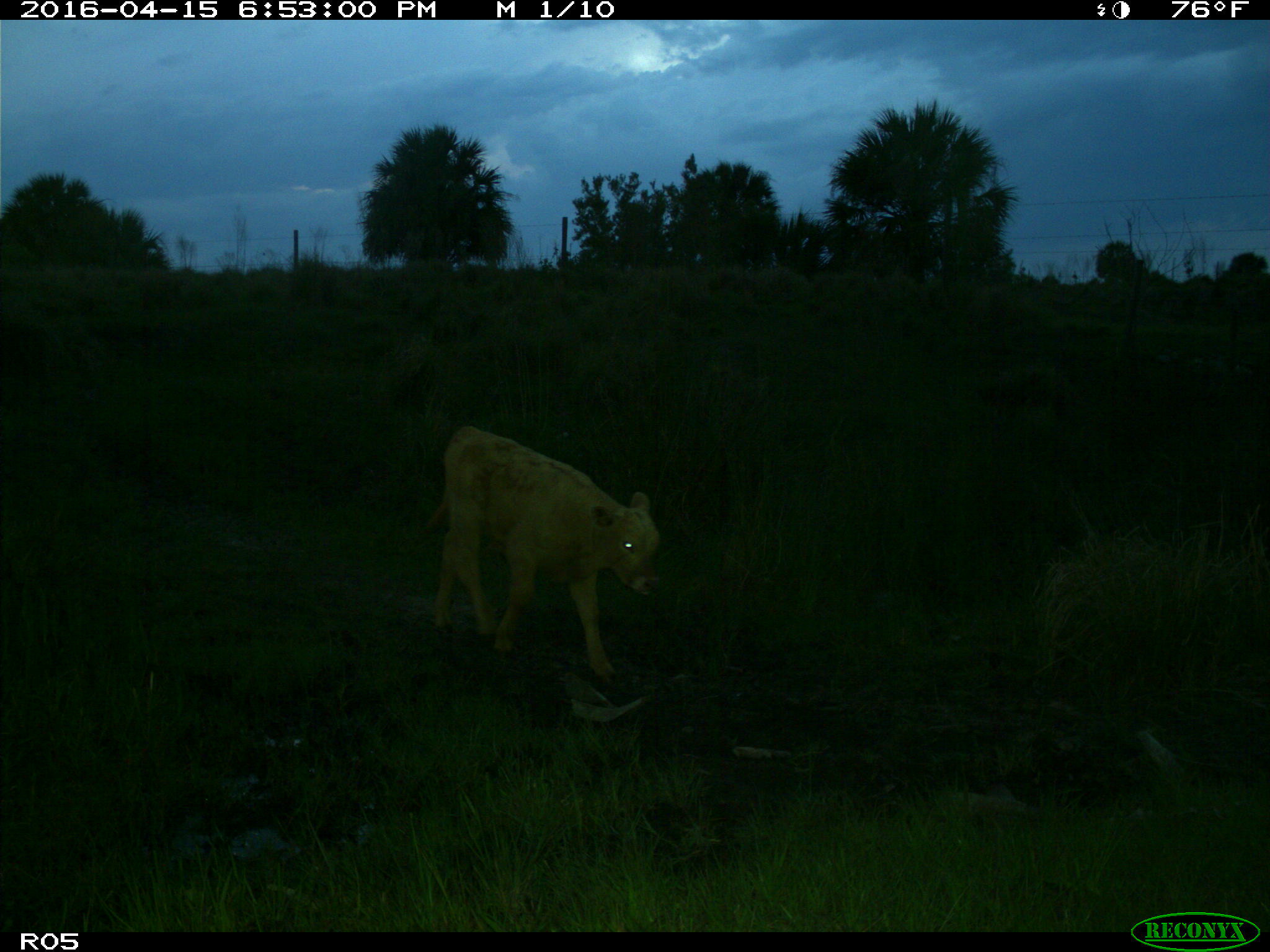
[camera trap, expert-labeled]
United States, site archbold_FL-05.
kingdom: Animalia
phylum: Chordata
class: Mammalia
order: Artiodactyla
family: Bovidae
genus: Bos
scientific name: Bos taurus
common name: domestic cow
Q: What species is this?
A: Bos taurus (domestic cow).